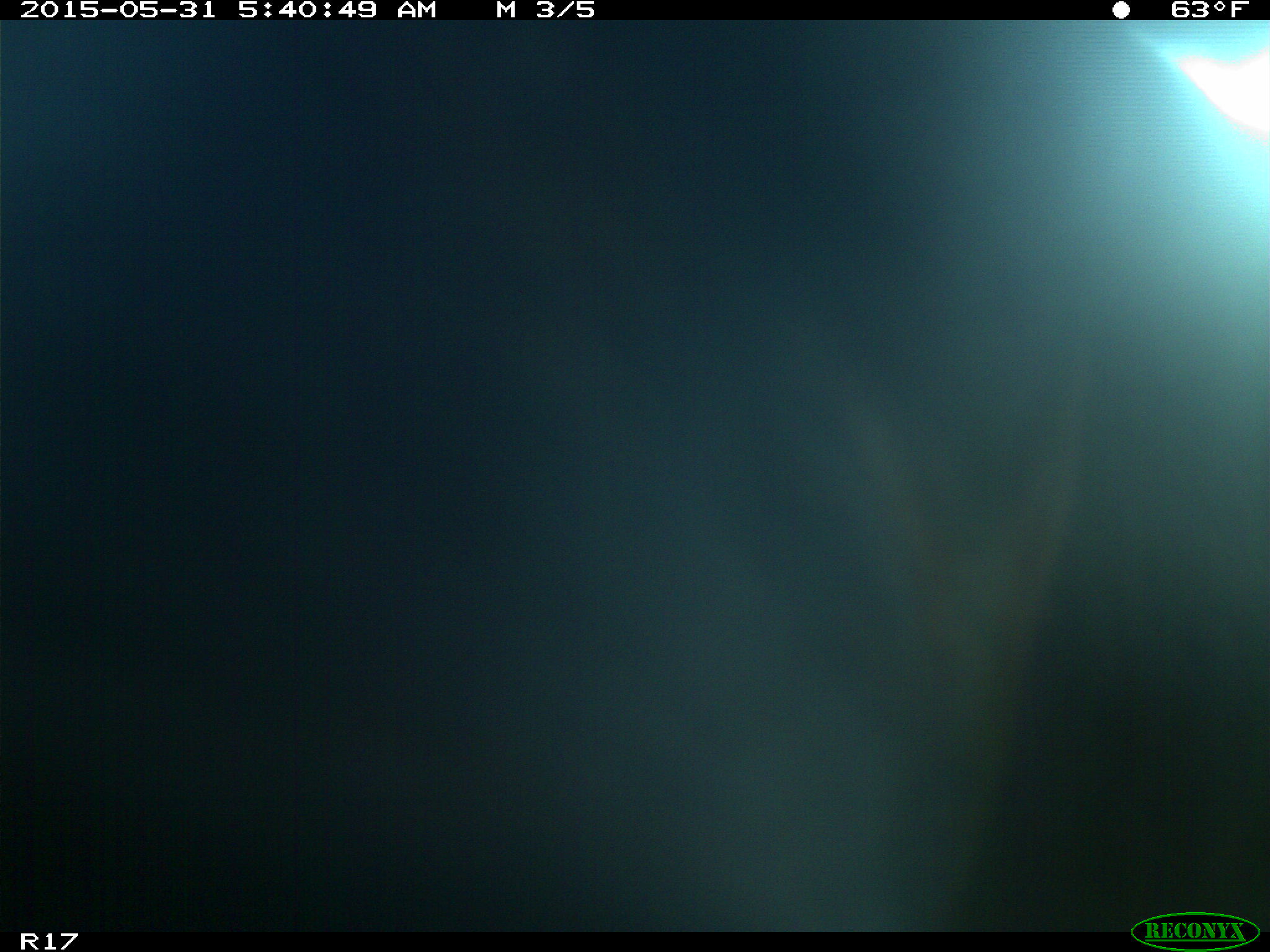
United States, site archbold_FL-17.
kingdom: Animalia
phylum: Chordata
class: Mammalia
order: Artiodactyla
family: Bovidae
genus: Bos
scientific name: Bos taurus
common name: domestic cow